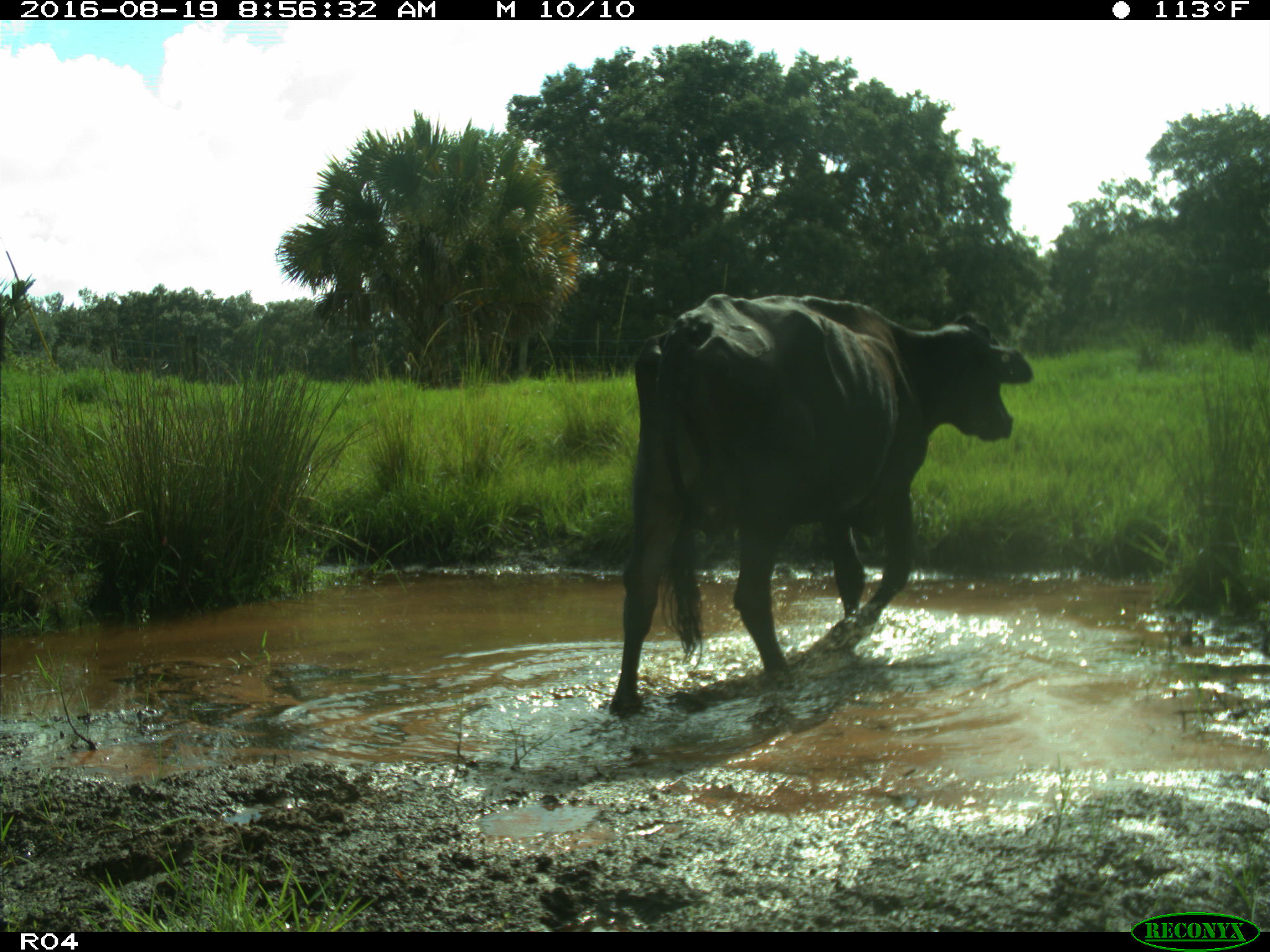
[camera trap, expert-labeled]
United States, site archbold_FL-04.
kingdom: Animalia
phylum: Chordata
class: Mammalia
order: Artiodactyla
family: Bovidae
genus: Bos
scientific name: Bos taurus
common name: domestic cow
Bos taurus (domestic cow).